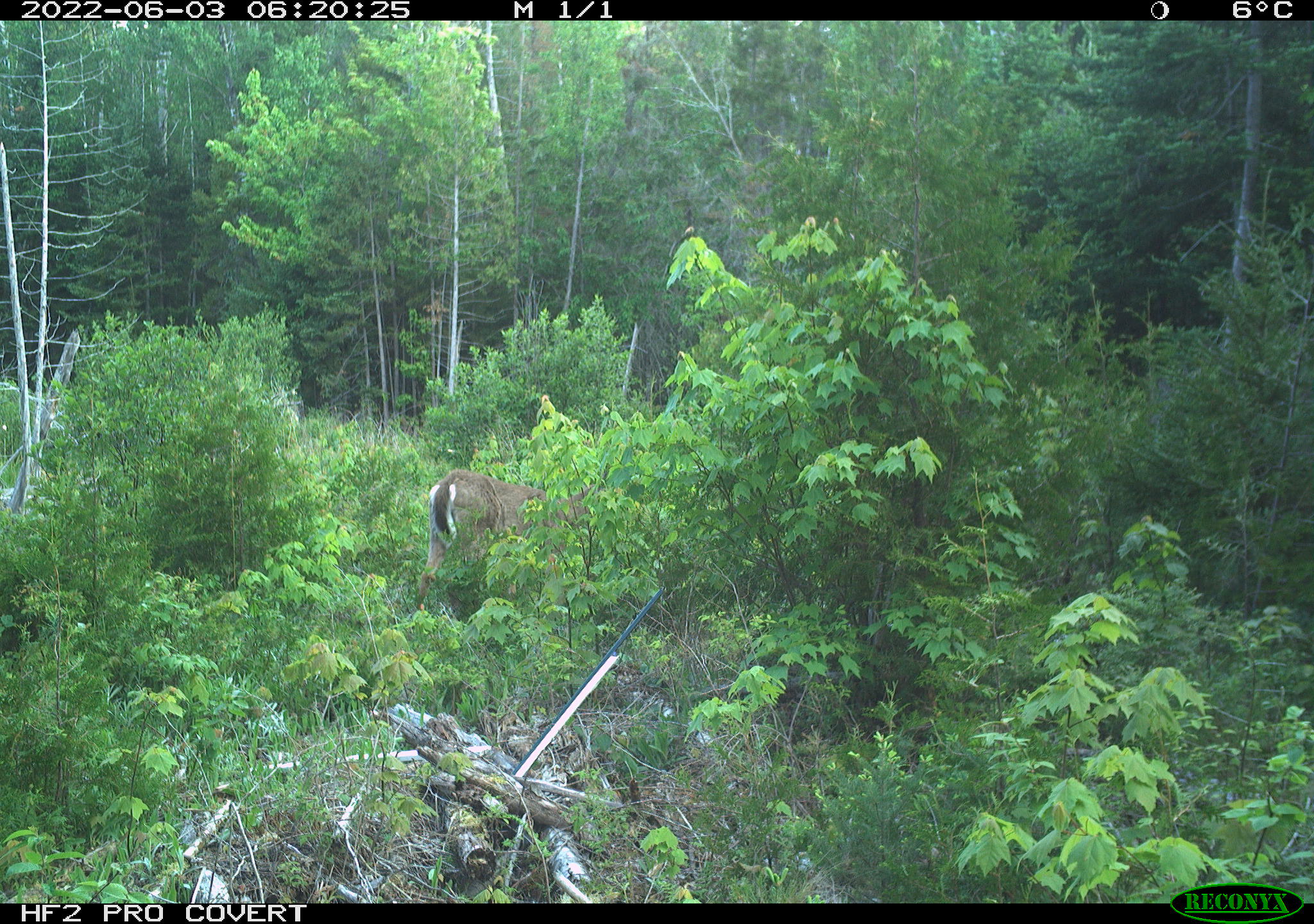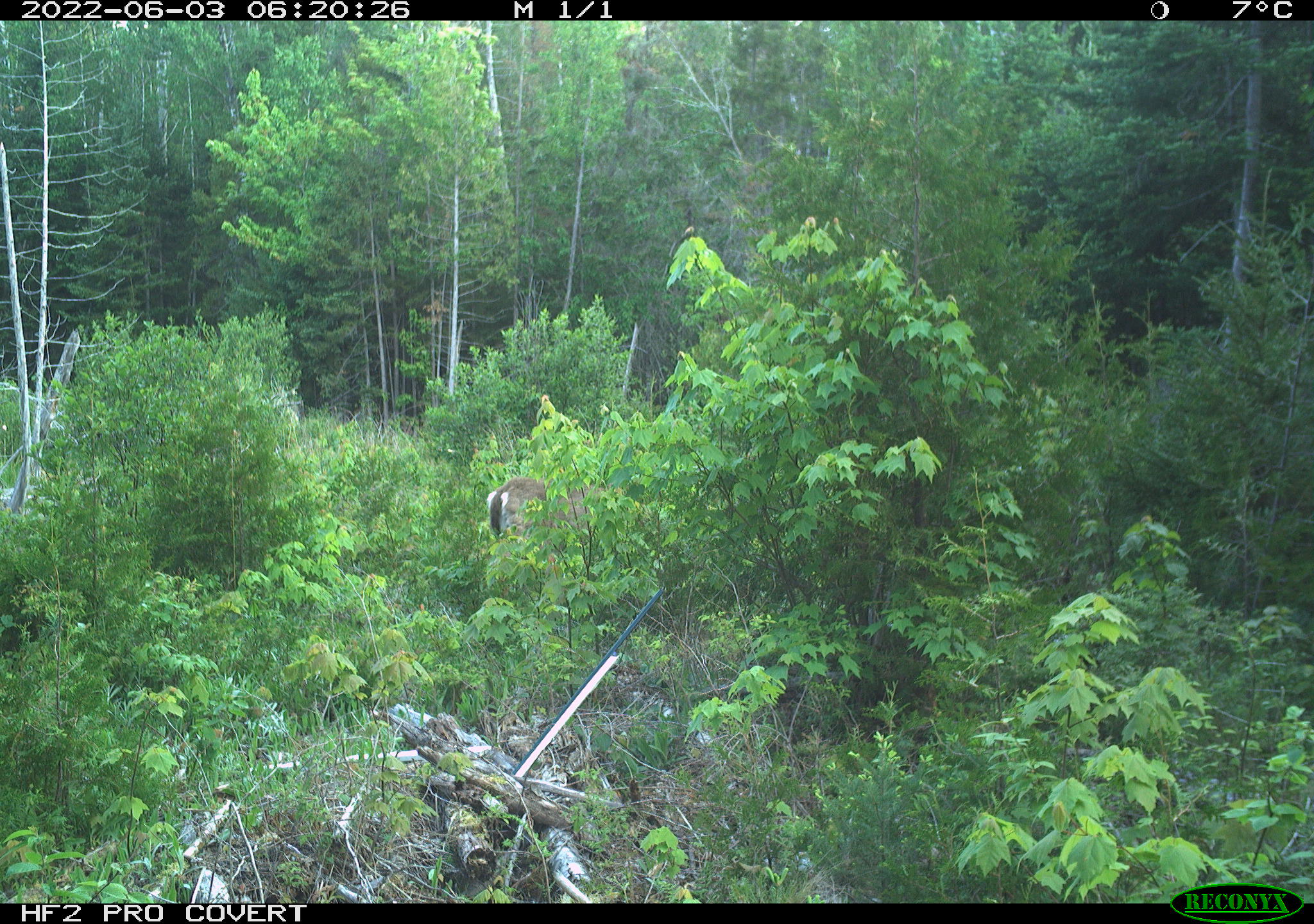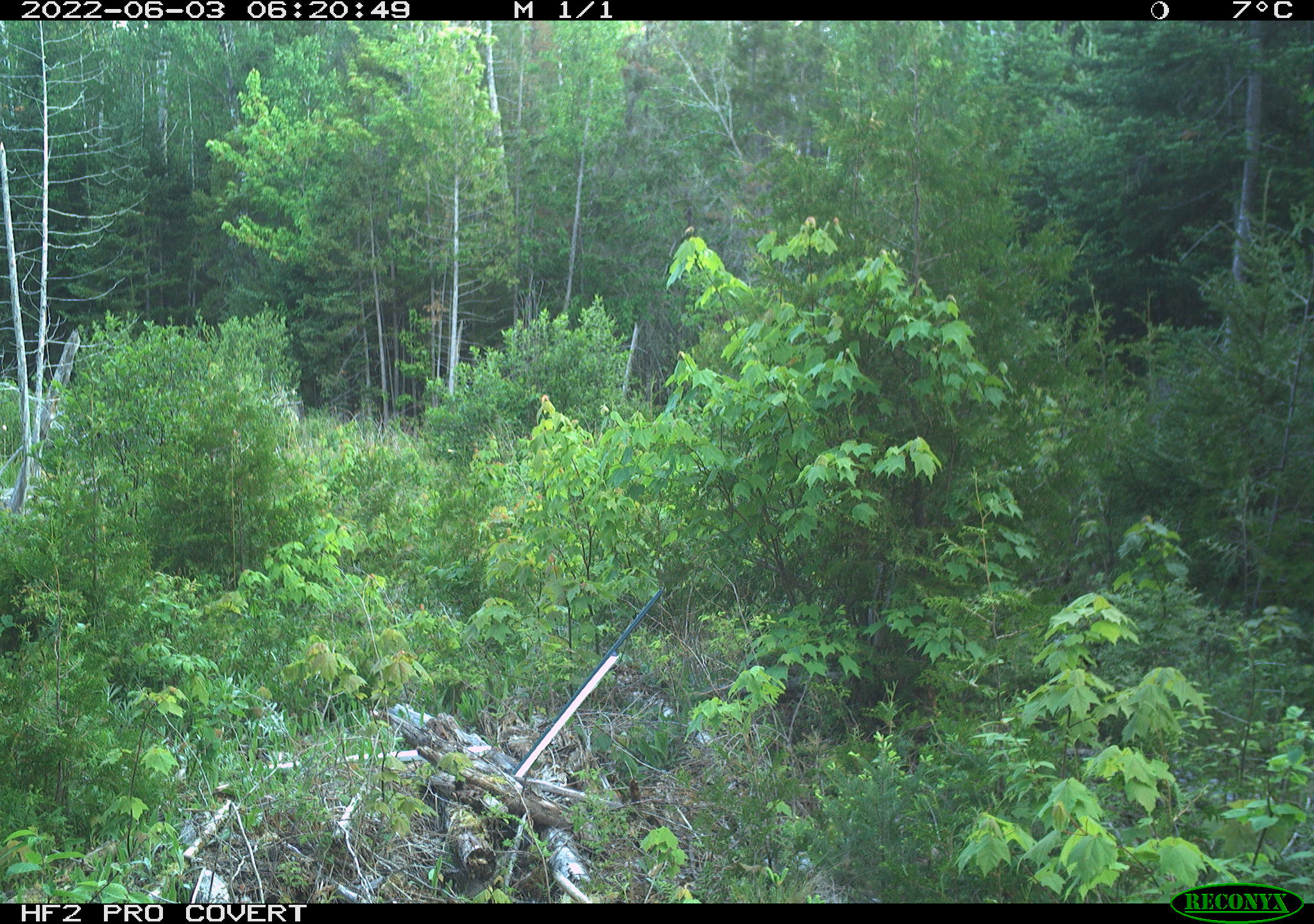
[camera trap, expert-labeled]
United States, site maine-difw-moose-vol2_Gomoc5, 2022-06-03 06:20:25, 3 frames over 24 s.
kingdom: Animalia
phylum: Chordata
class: Mammalia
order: Artiodactyla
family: Cervidae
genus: Odocoileus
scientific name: Odocoileus virginianus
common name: white-tailed deer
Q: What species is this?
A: White-tailed deer (Odocoileus virginianus).